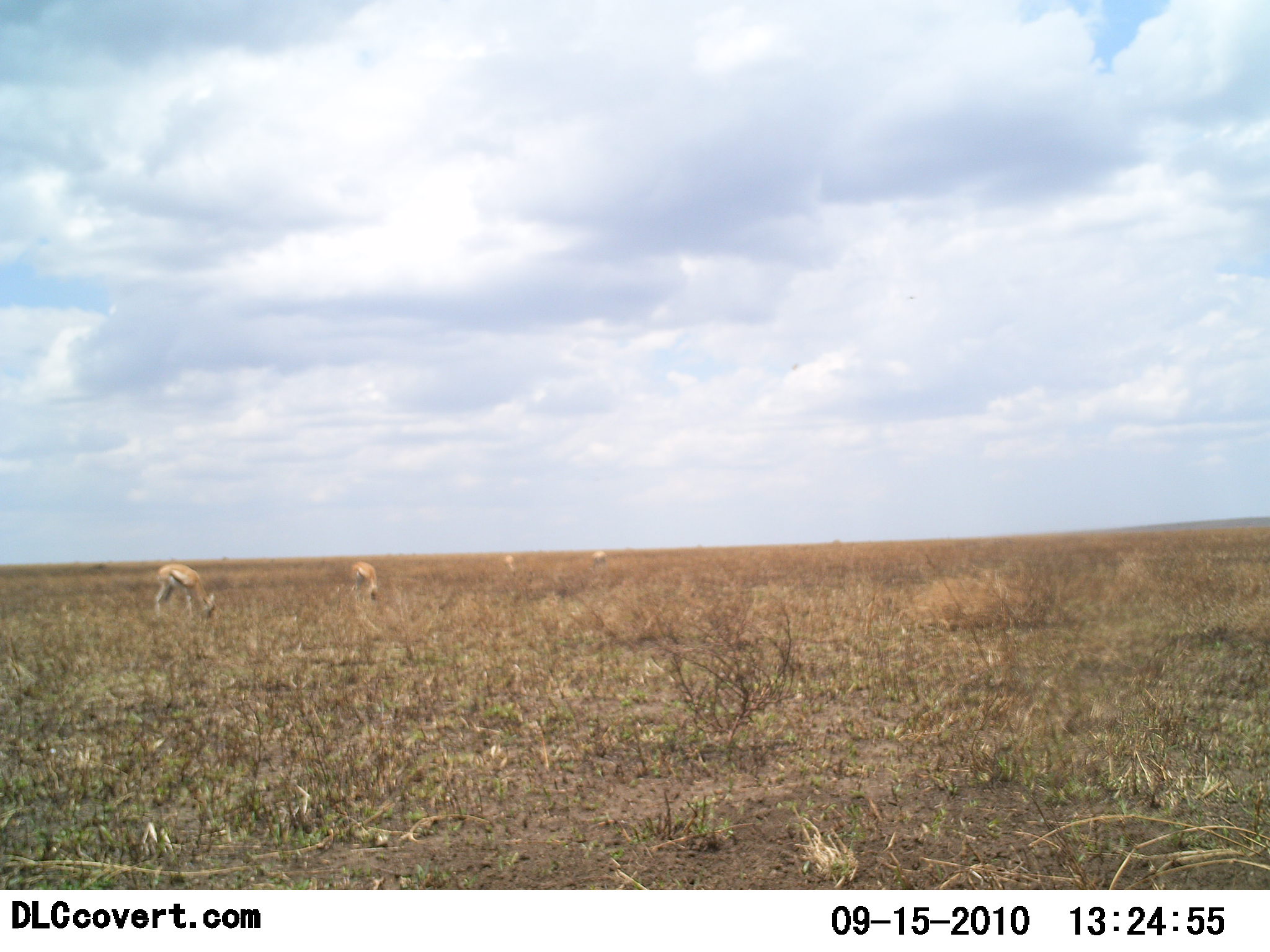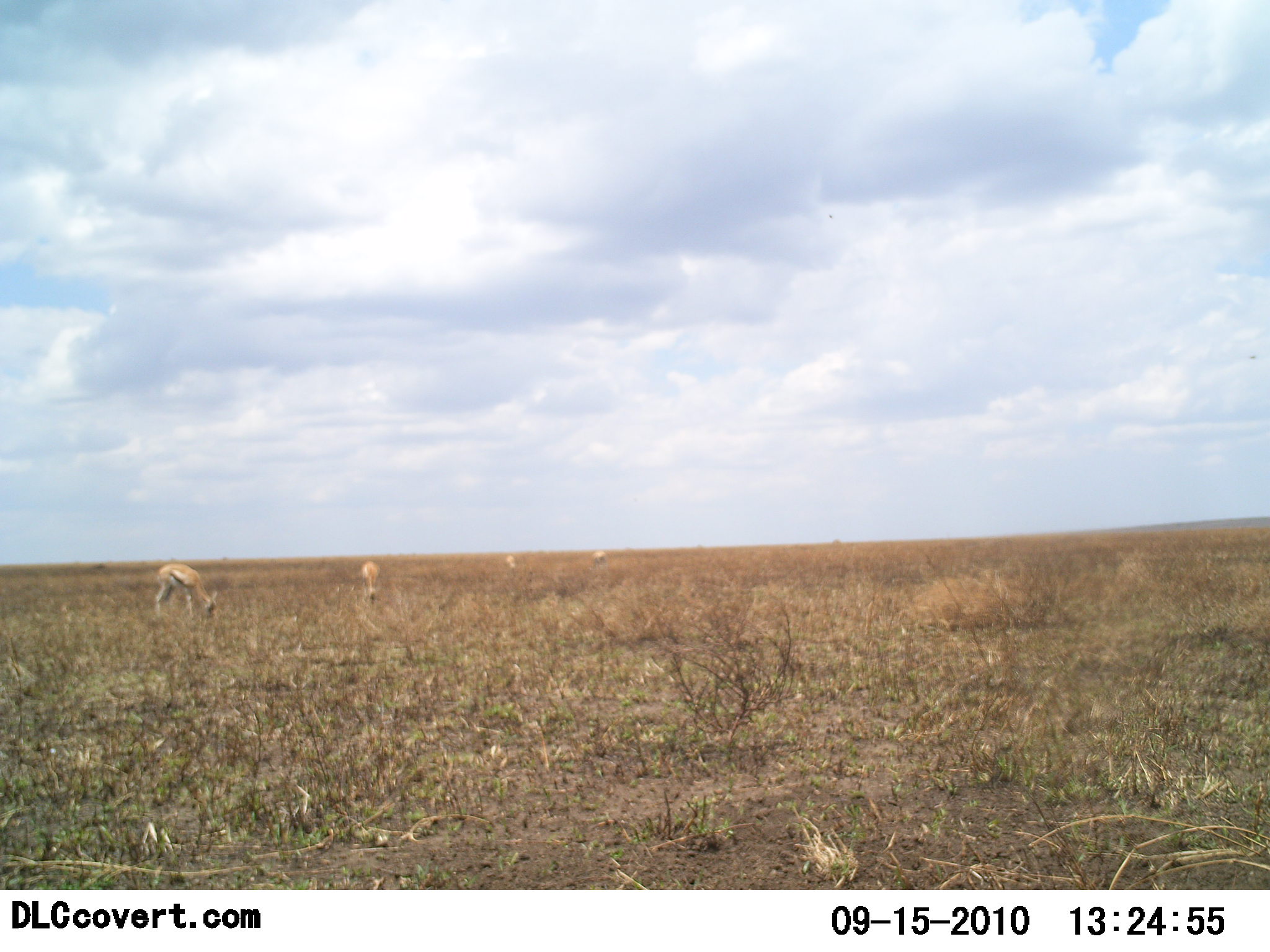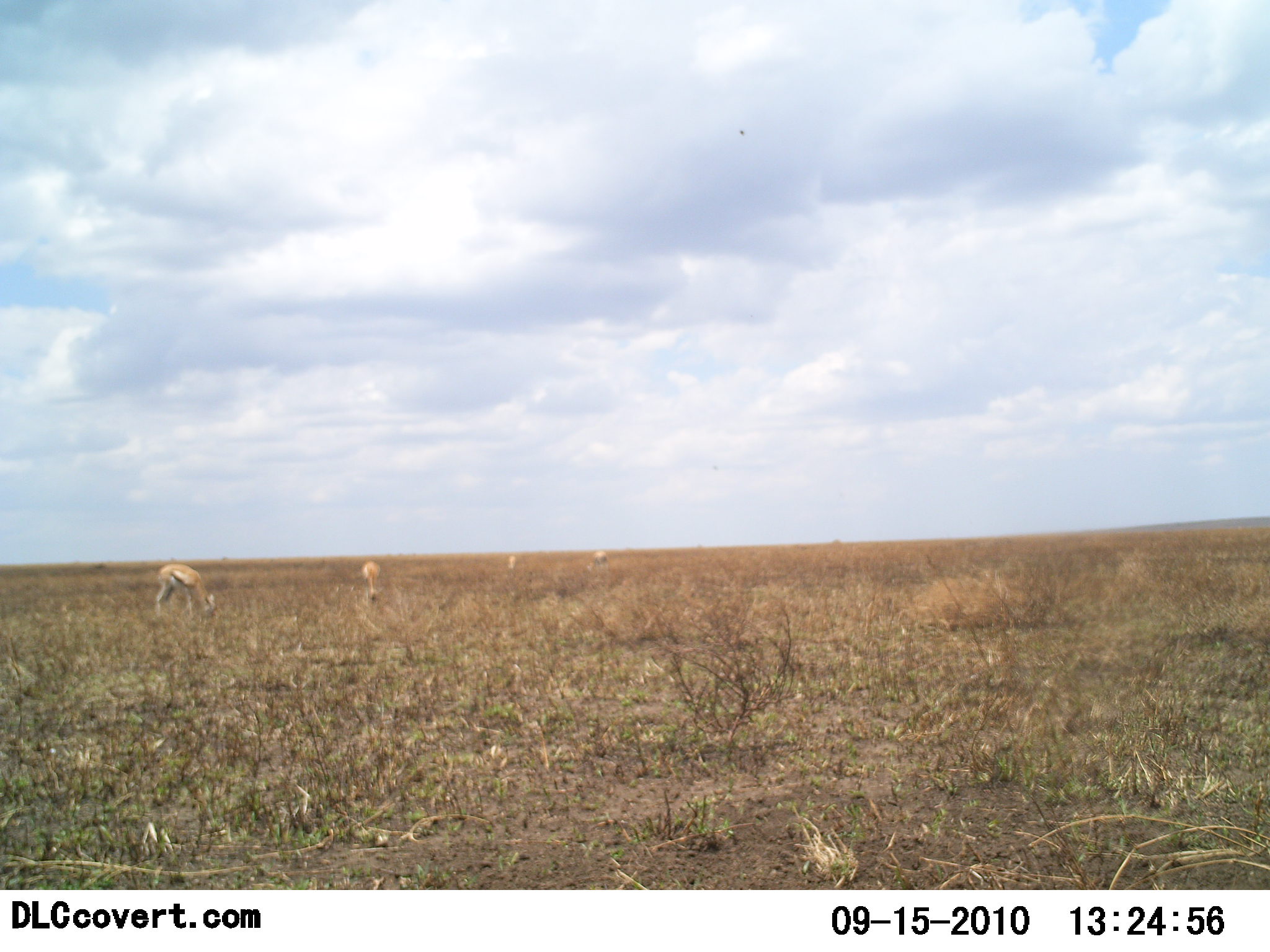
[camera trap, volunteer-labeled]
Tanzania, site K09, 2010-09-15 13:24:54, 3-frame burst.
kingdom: Animalia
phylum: Chordata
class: Mammalia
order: Artiodactyla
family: Bovidae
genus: Eudorcas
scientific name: Eudorcas thomsonii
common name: thomson's gazelle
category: gazellethomsons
Gazellethomsons (thomson's gazelle) (Eudorcas thomsonii), count 4. Behavior (volunteer vote fractions): standing 27%, resting 0%, moving 9%, interacting 9%. Young present (vote fraction): 0%. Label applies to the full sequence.